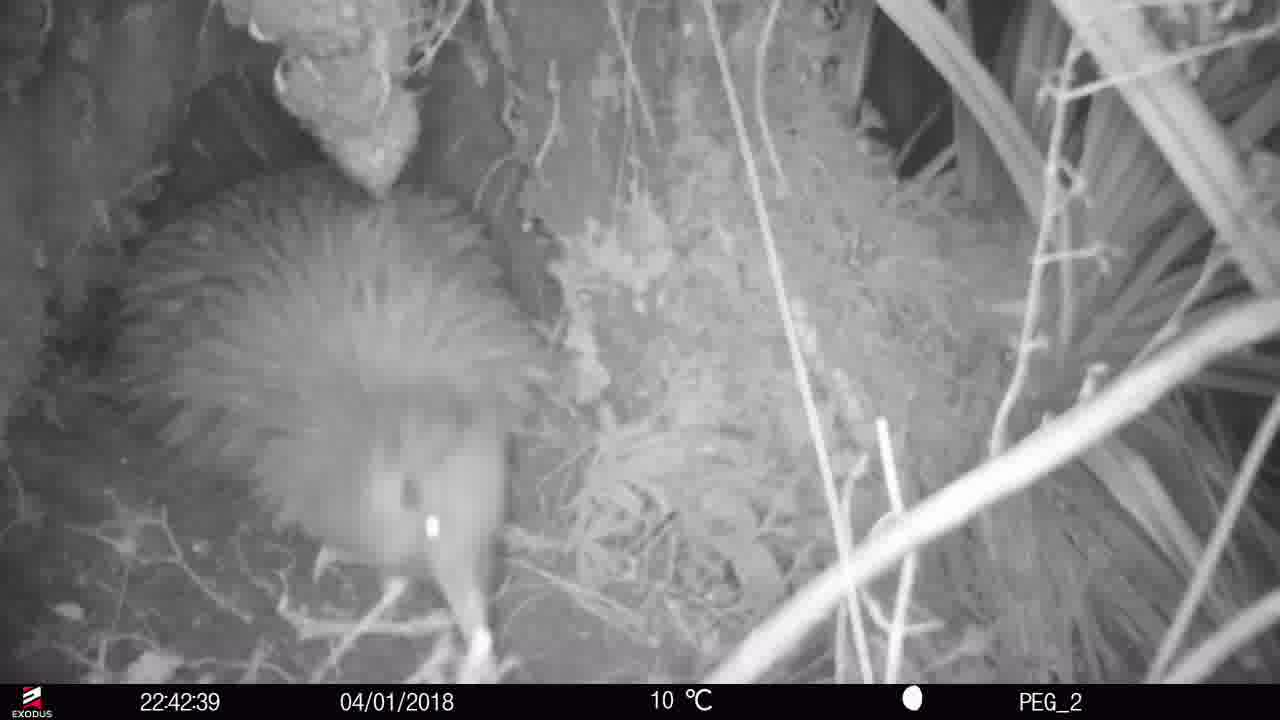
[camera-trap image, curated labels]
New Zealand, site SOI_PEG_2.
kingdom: Animalia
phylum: Chordata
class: Aves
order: Apterygiformes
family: Apterygidae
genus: Apteryx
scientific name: Apteryx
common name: kiwi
Kiwi (Apteryx).